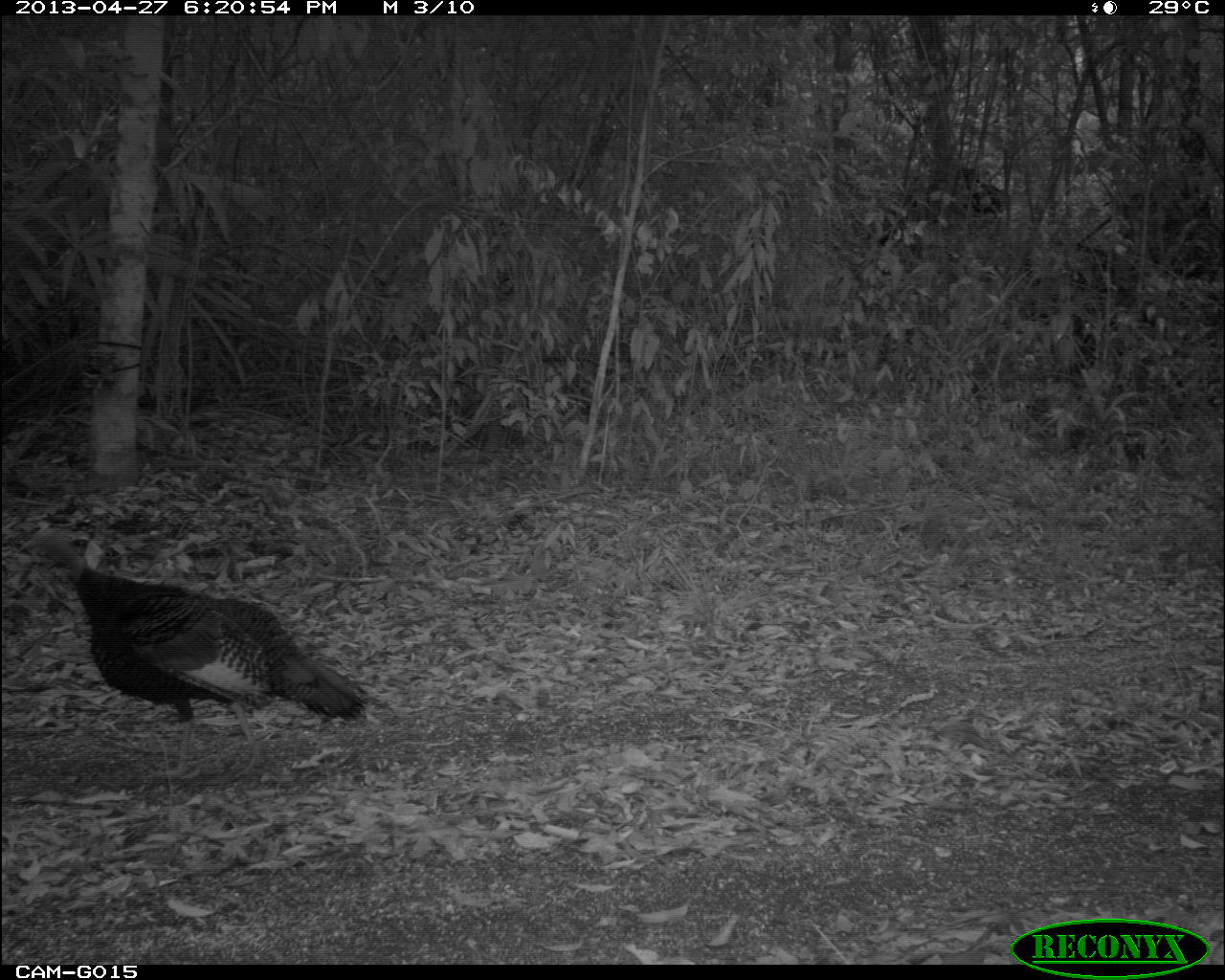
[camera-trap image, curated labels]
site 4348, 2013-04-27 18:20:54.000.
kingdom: Animalia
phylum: Chordata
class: Aves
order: Galliformes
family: Phasianidae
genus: Meleagris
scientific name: Meleagris ocellata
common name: ocellated turkey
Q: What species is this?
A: Meleagris ocellata (ocellated turkey).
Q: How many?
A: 1.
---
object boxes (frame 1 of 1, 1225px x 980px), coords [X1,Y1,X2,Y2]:
meleagris ocellata: [17,524,369,784]